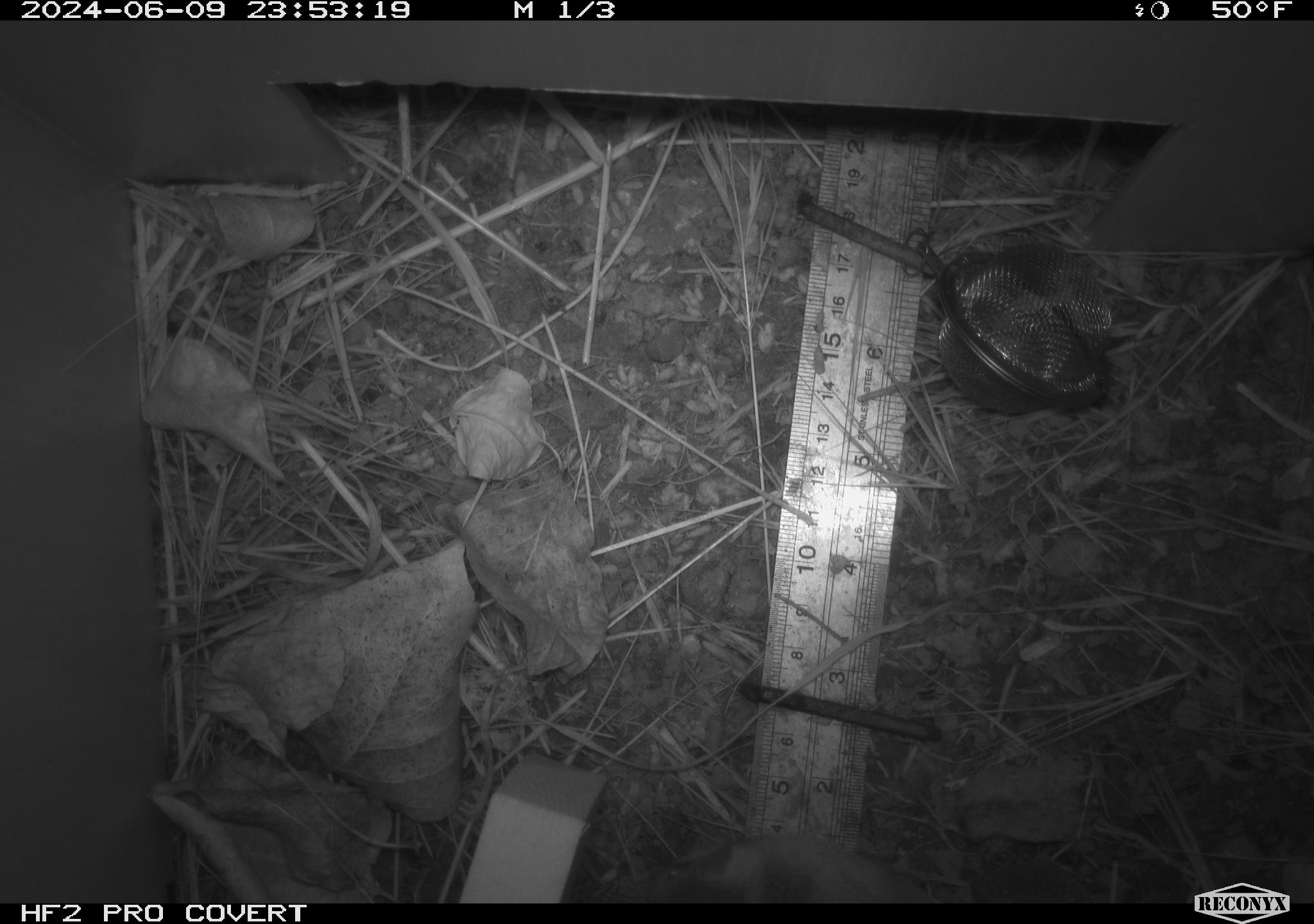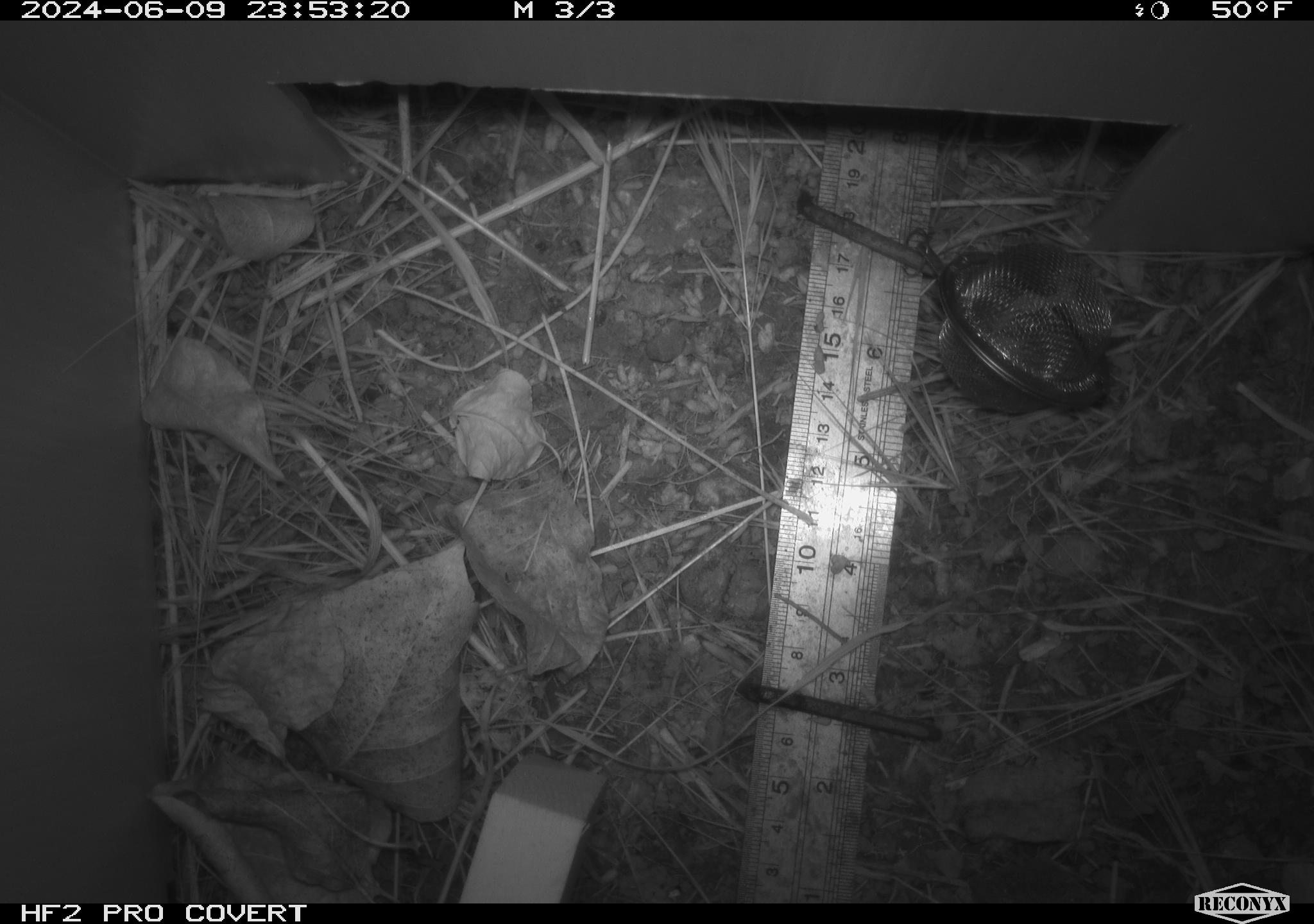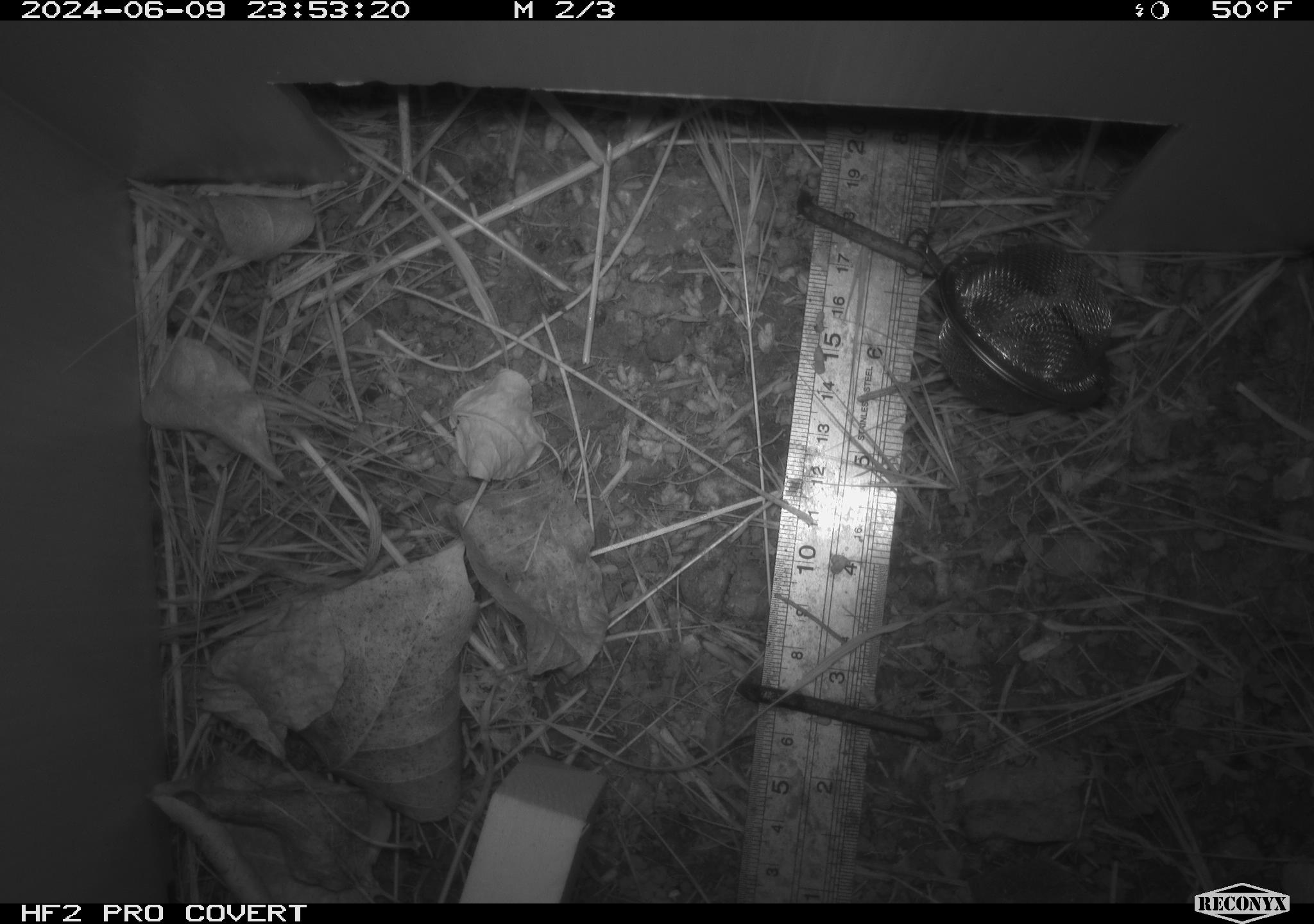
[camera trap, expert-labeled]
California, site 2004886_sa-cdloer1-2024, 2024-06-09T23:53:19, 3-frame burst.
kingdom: Animalia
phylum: Chordata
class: Mammalia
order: Rodentia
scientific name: Rodentia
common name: mouse species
Mouse species (Rodentia).